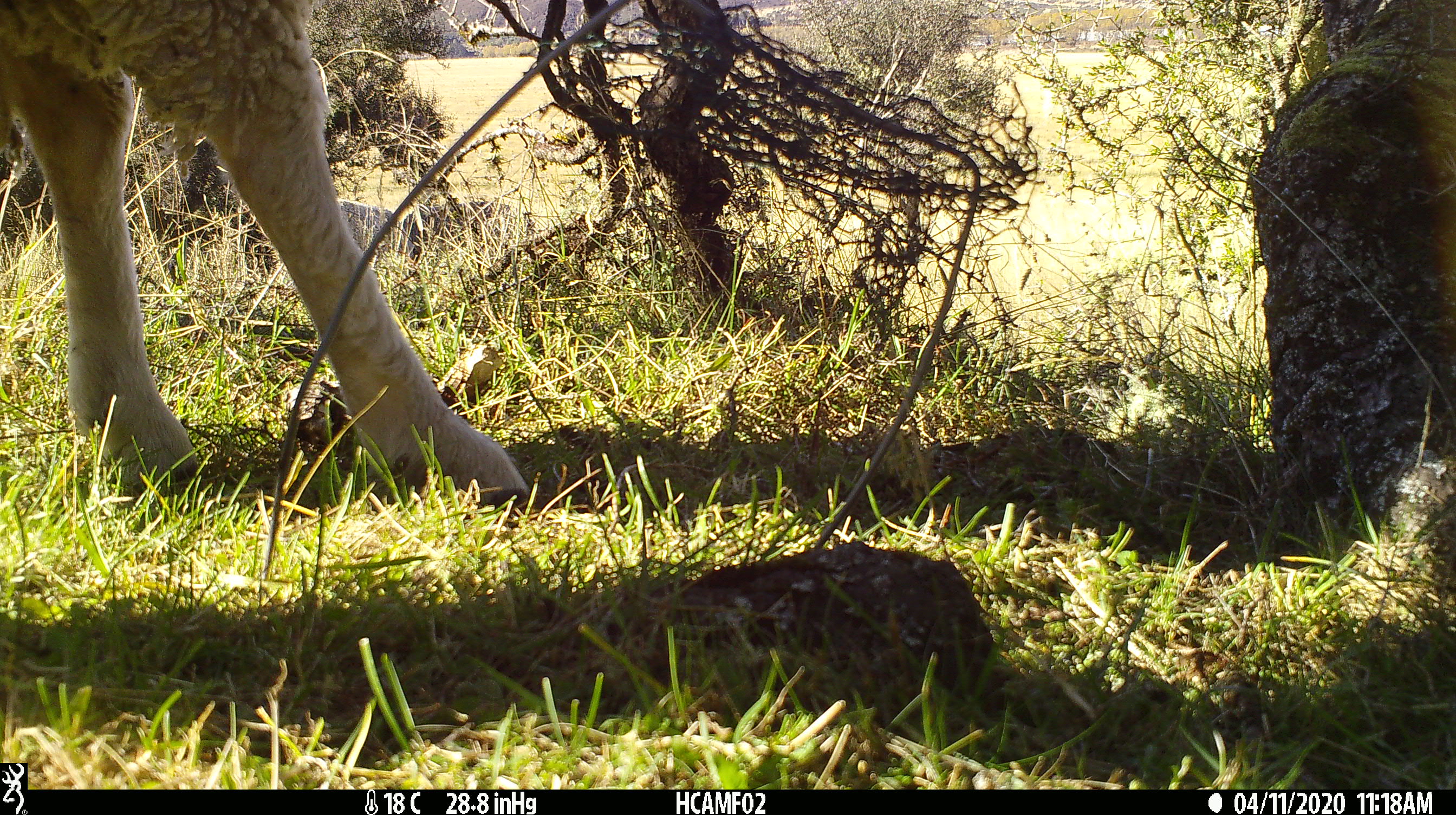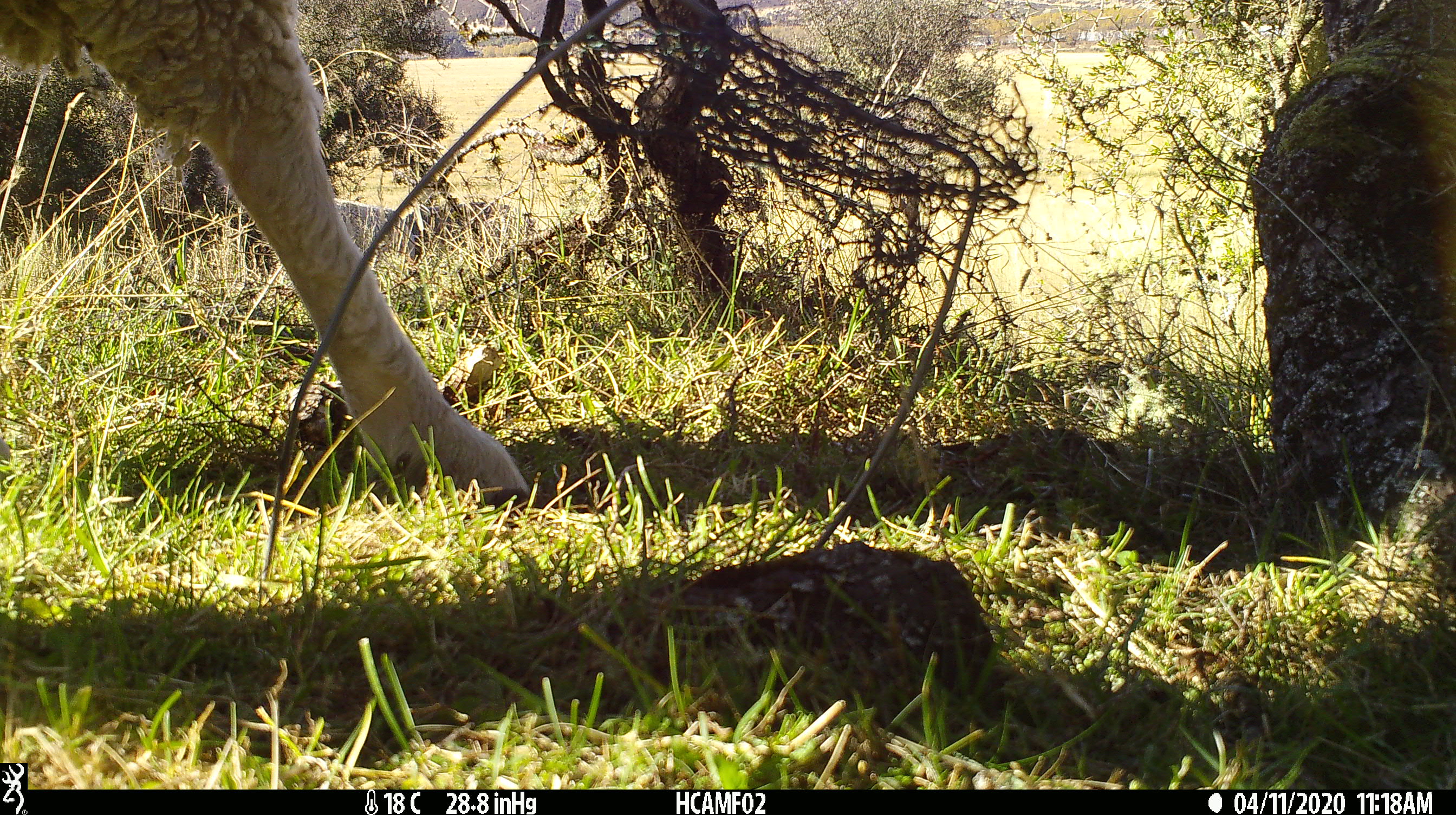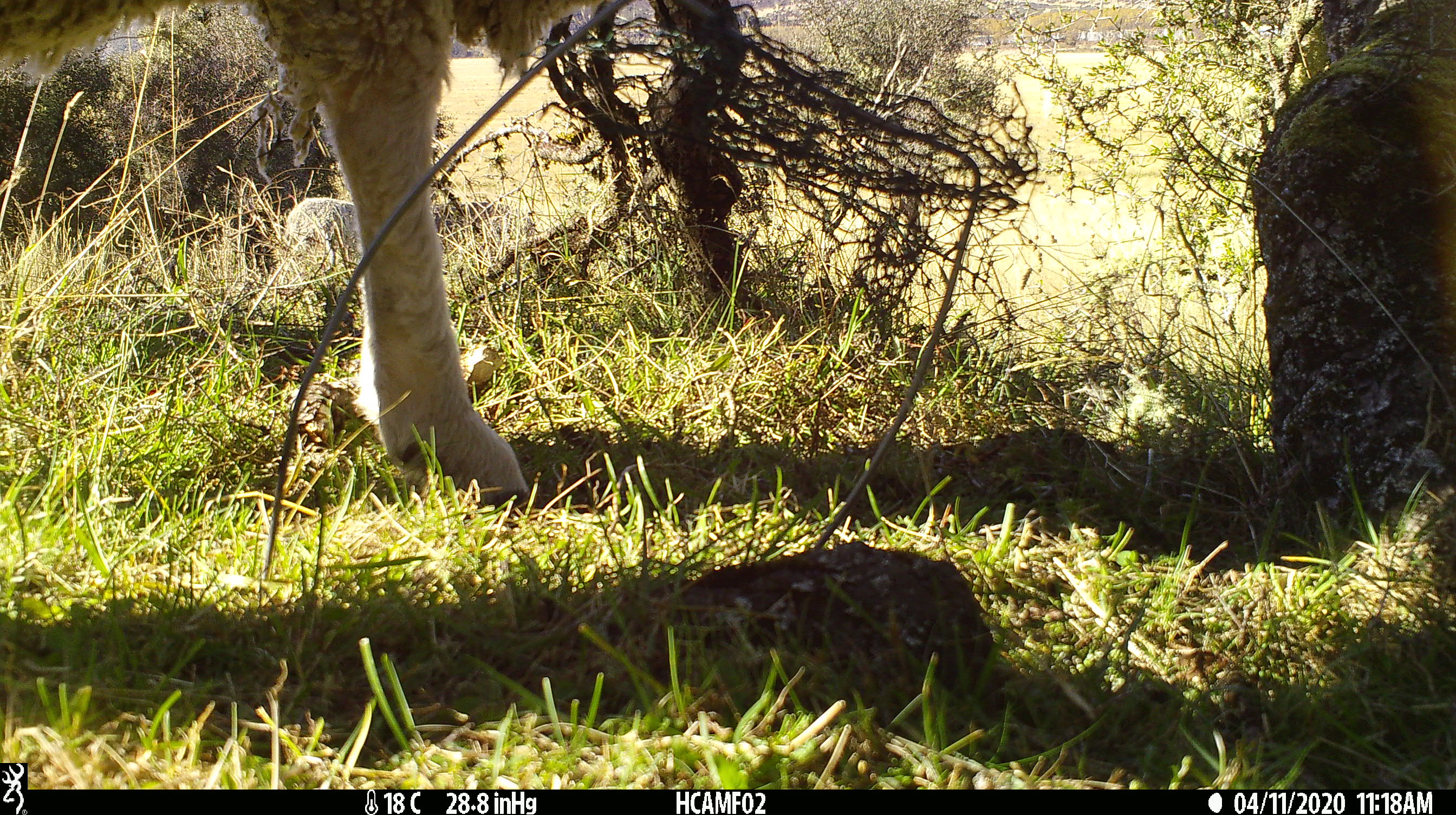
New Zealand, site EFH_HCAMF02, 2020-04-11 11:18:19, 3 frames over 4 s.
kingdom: Animalia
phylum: Chordata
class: Mammalia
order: Artiodactyla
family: Bovidae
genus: Ovis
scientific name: Ovis aries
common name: domestic sheep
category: sheep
Sheep (domestic sheep) (Ovis aries).